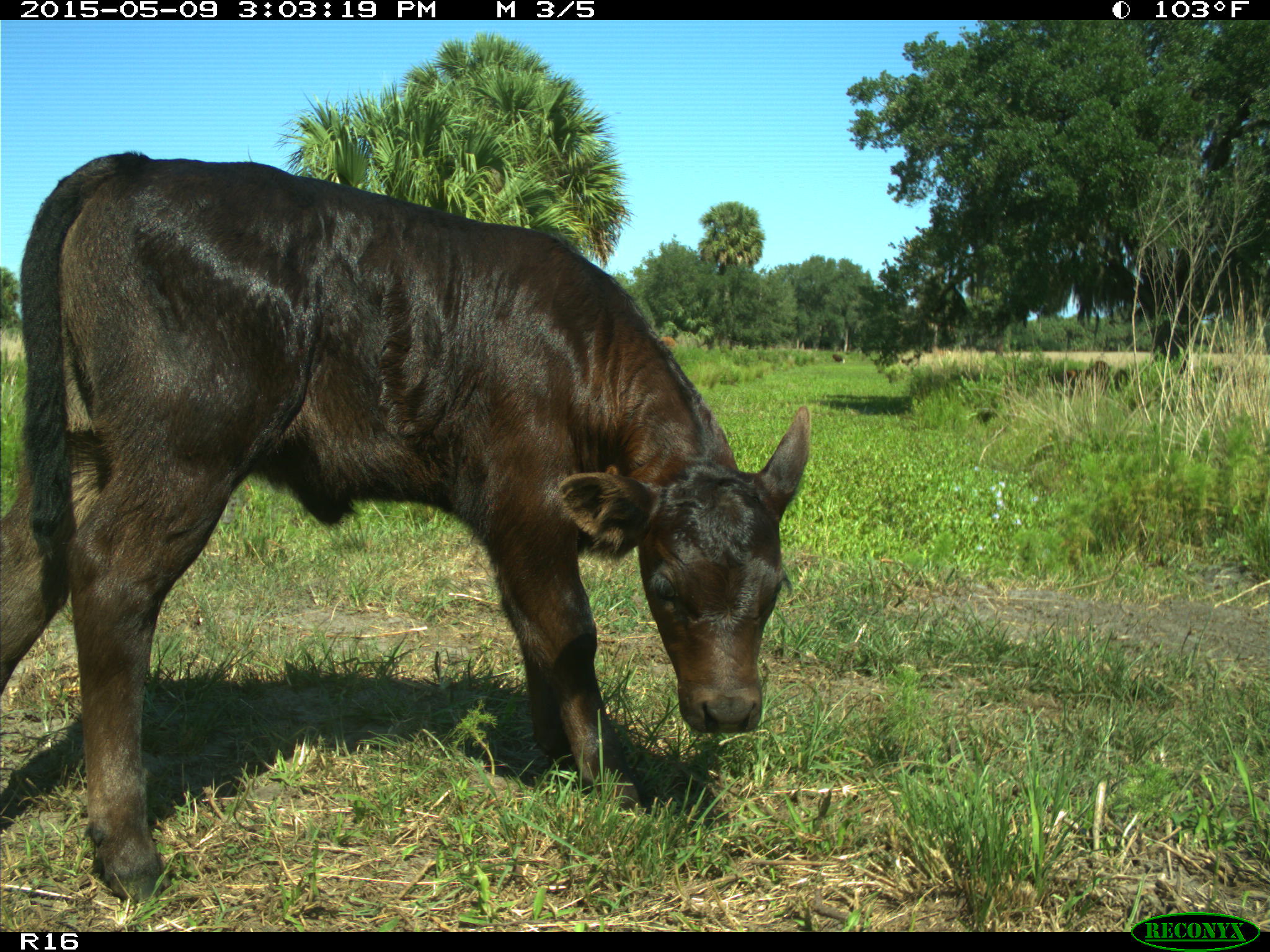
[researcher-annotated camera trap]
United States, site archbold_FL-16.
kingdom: Animalia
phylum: Chordata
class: Mammalia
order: Artiodactyla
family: Bovidae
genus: Bos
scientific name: Bos taurus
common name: domestic cow